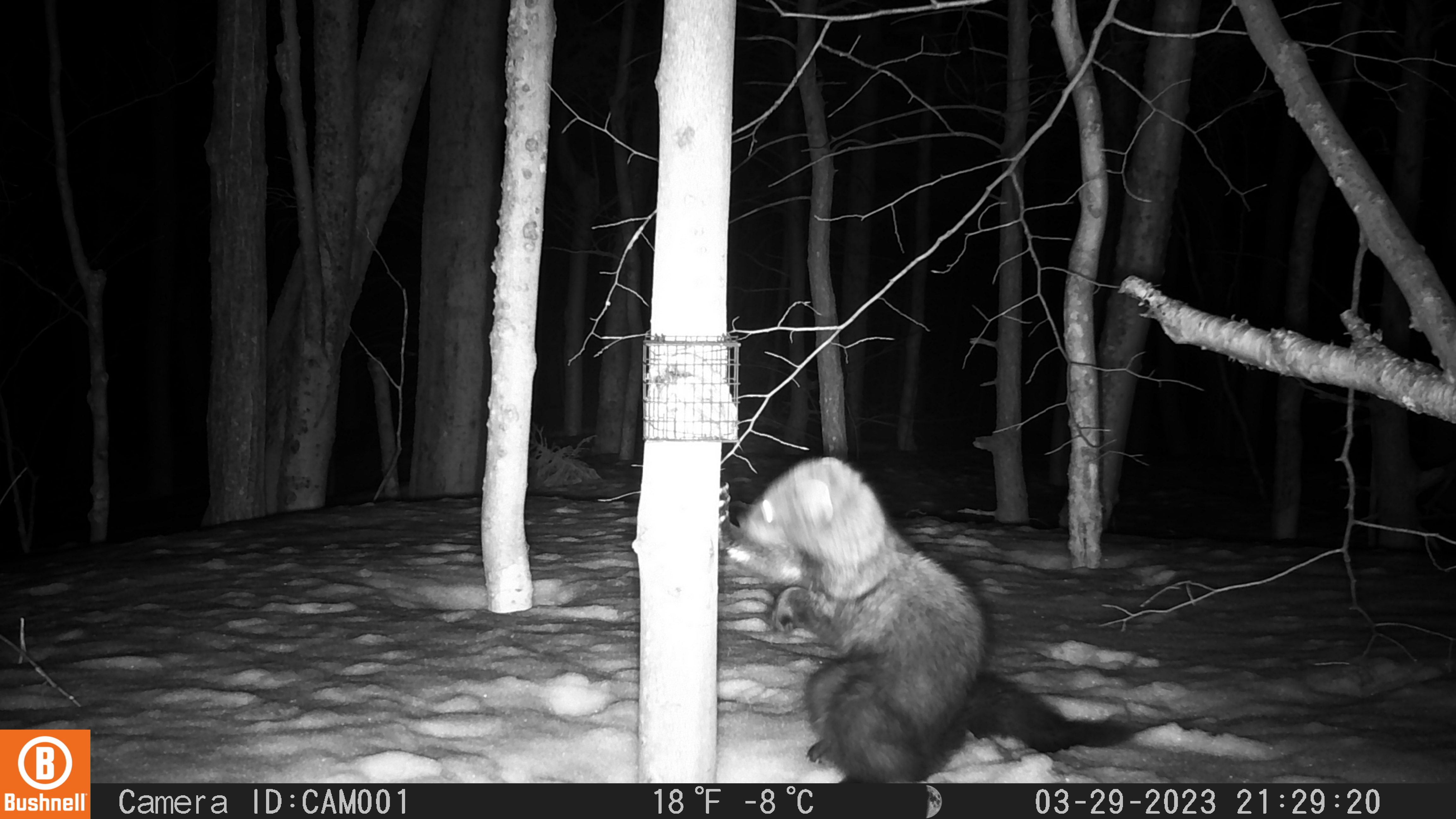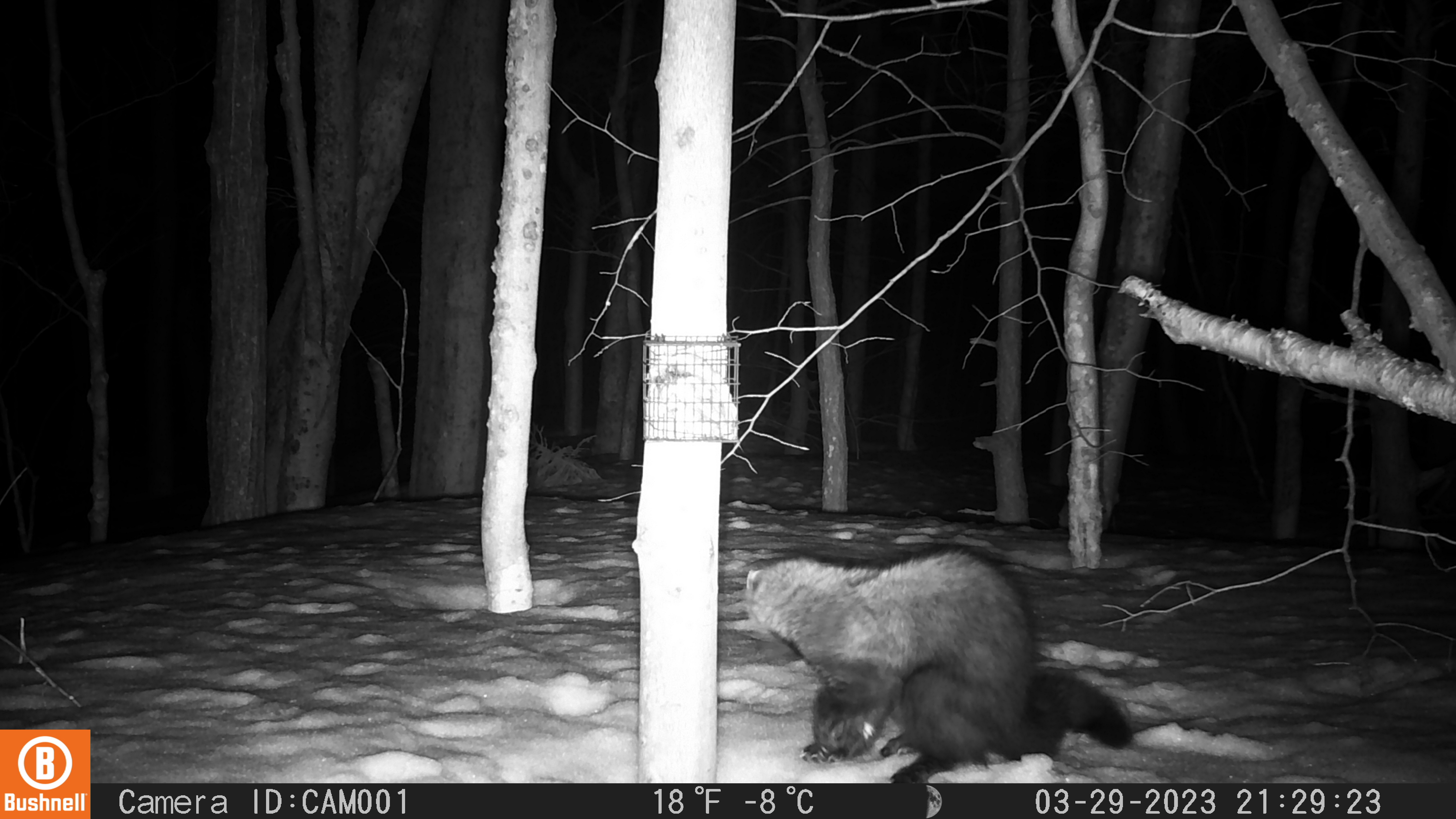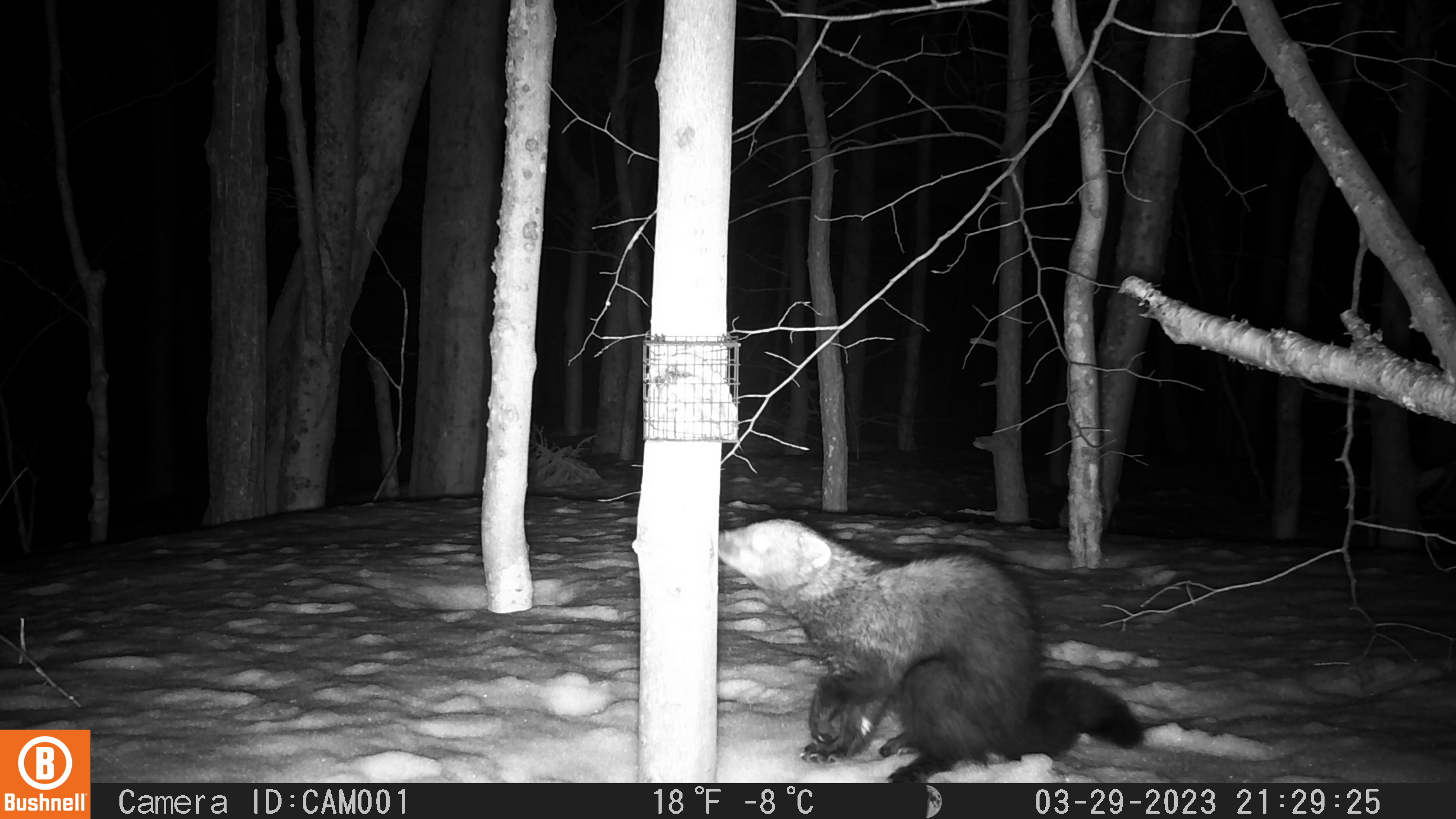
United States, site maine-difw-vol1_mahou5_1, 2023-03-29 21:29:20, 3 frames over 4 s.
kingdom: Animalia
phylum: Chordata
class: Mammalia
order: Carnivora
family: Mustelidae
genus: Pekania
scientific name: Pekania pennanti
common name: fisher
Fisher (Pekania pennanti).